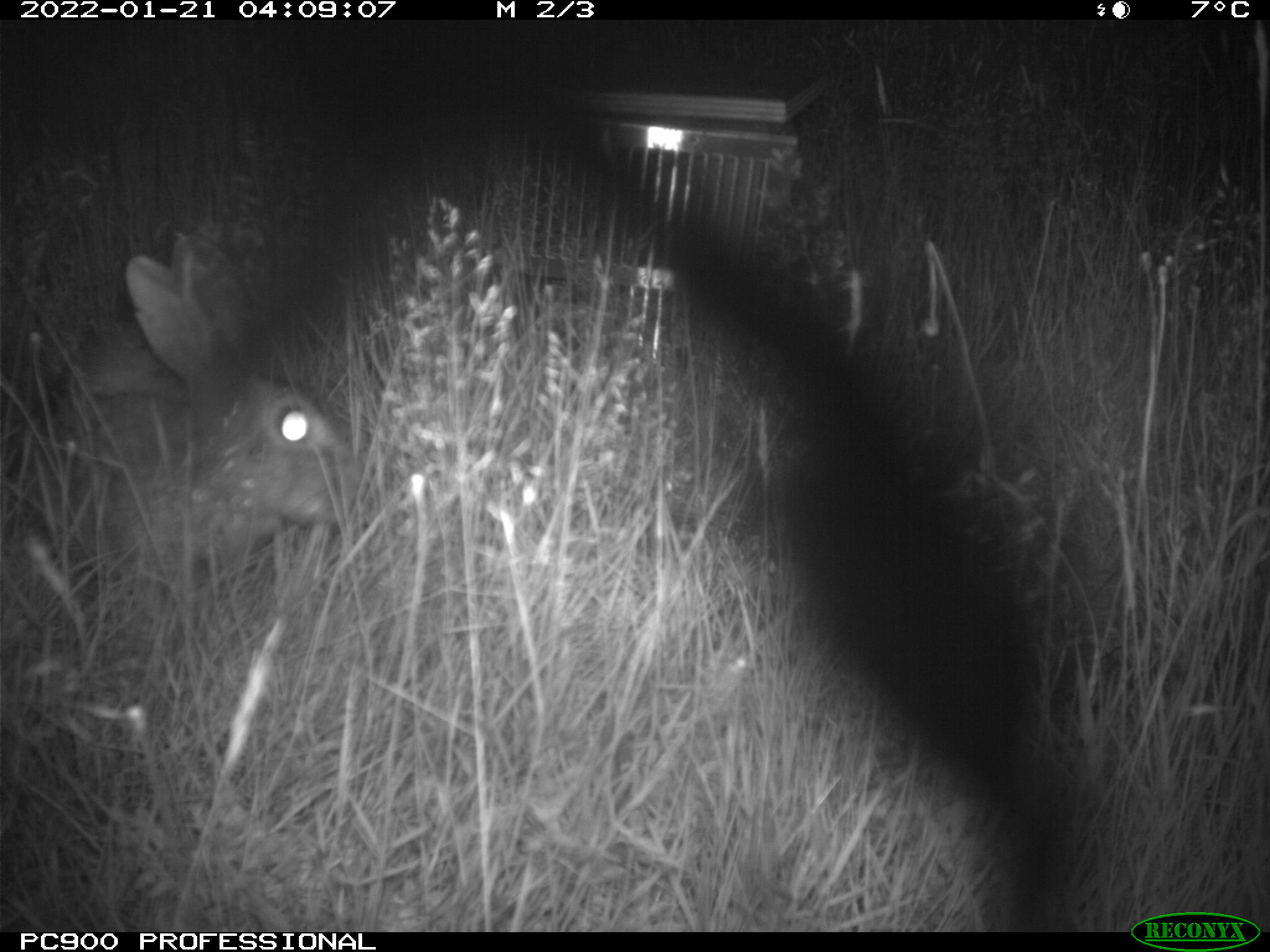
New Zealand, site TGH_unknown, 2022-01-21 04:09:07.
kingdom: Animalia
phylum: Chordata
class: Mammalia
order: Lagomorpha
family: Leporidae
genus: Oryctolagus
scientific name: Oryctolagus cuniculus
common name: european rabbit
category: rabbit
Rabbit (european rabbit) (Oryctolagus cuniculus).